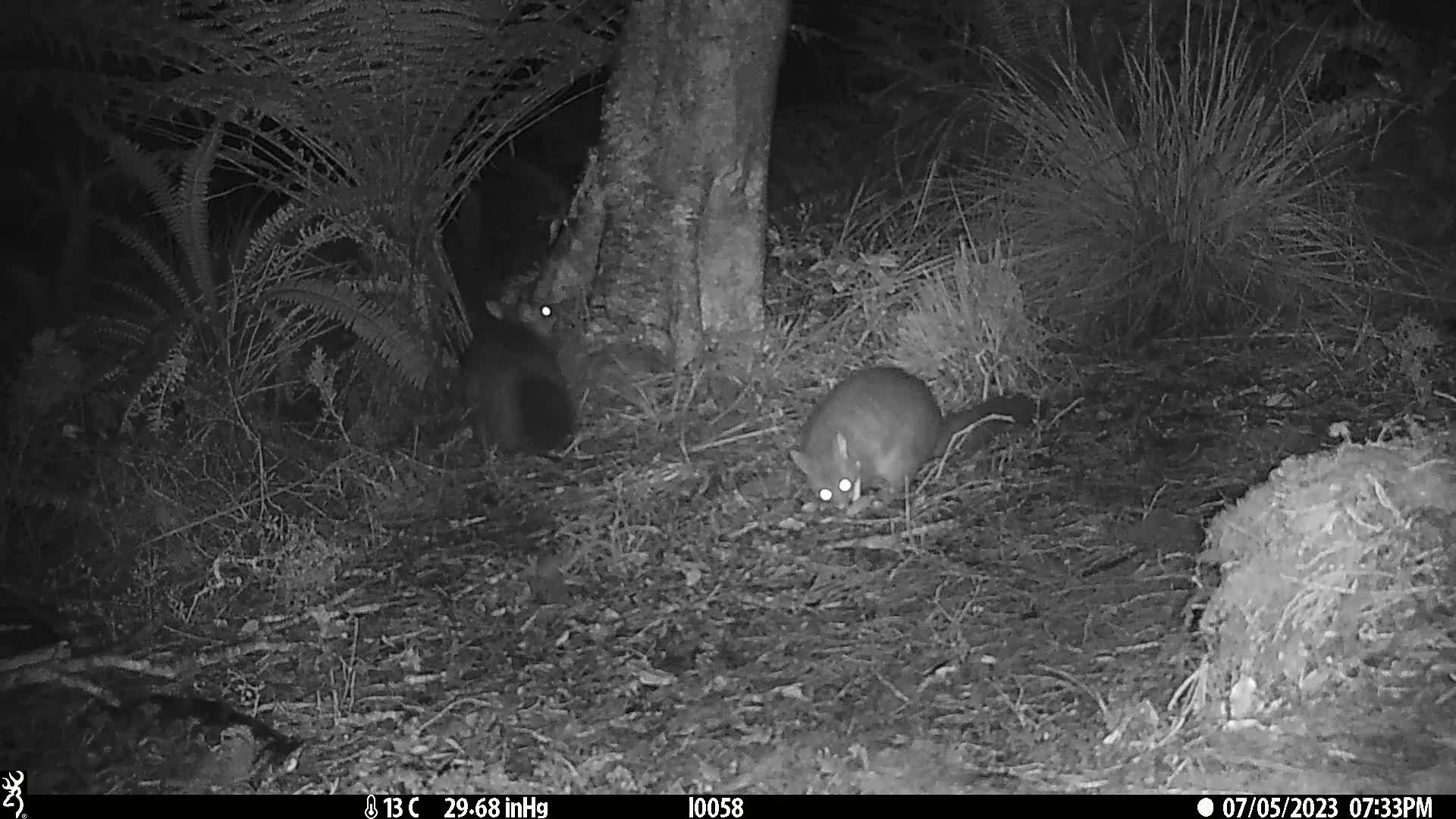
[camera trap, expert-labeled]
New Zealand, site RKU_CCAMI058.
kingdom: Animalia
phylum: Chordata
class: Mammalia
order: Diprotodontia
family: Phalangeridae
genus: Trichosurus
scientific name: Trichosurus vulpecula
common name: common brushtail possum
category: possum